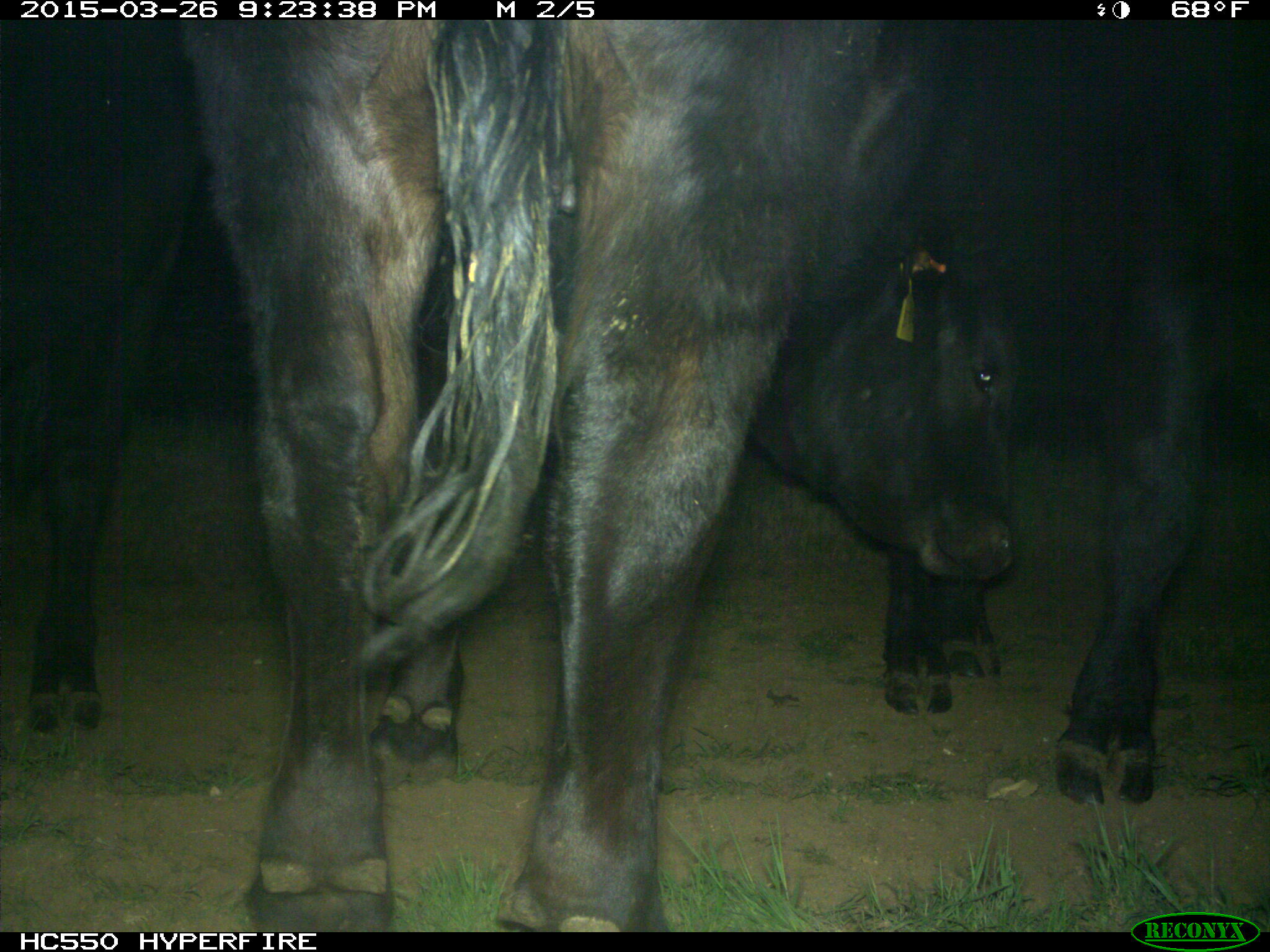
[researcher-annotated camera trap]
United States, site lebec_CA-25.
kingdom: Animalia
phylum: Chordata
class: Mammalia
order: Artiodactyla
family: Bovidae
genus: Bos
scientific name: Bos taurus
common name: domestic cow